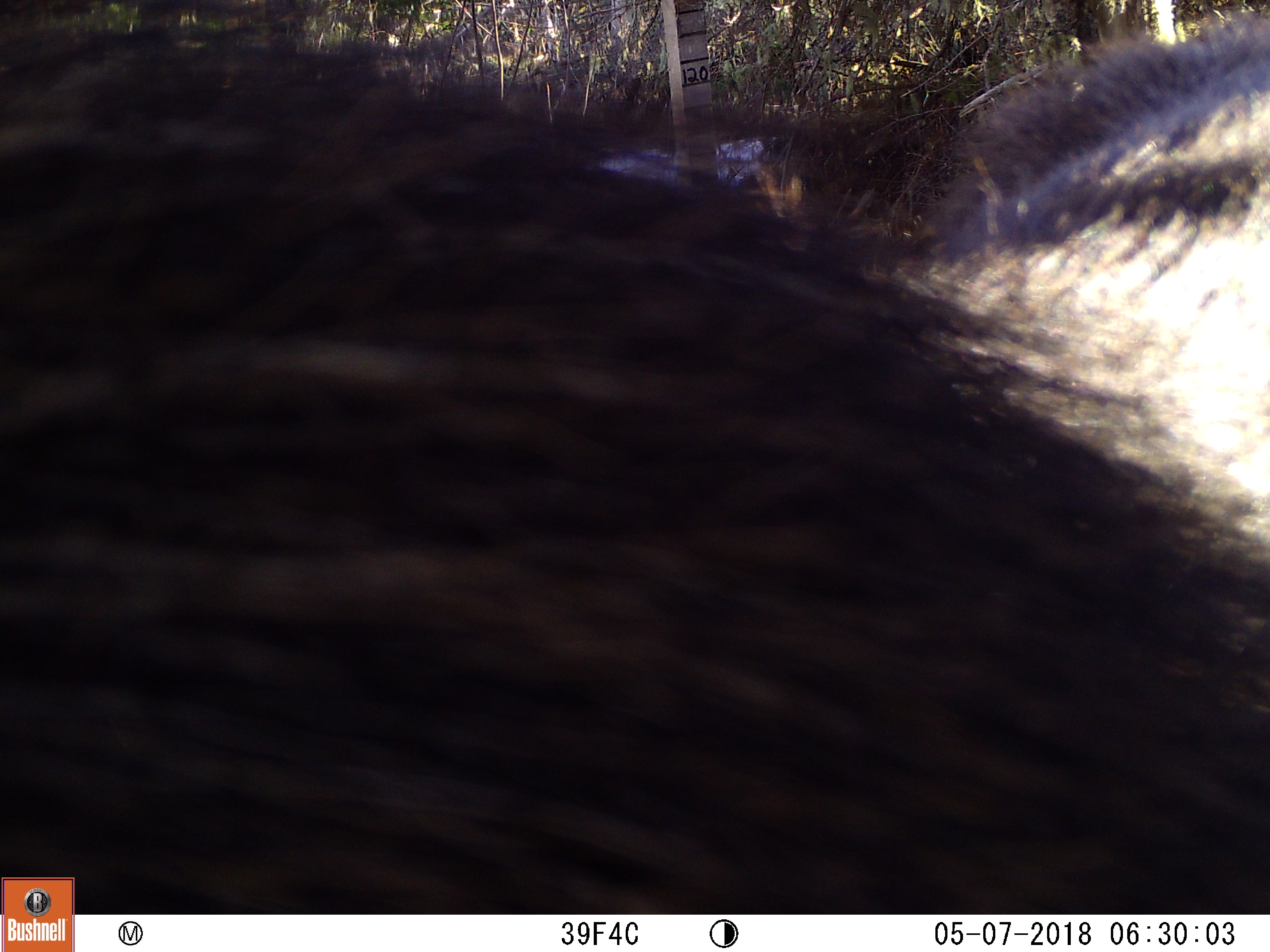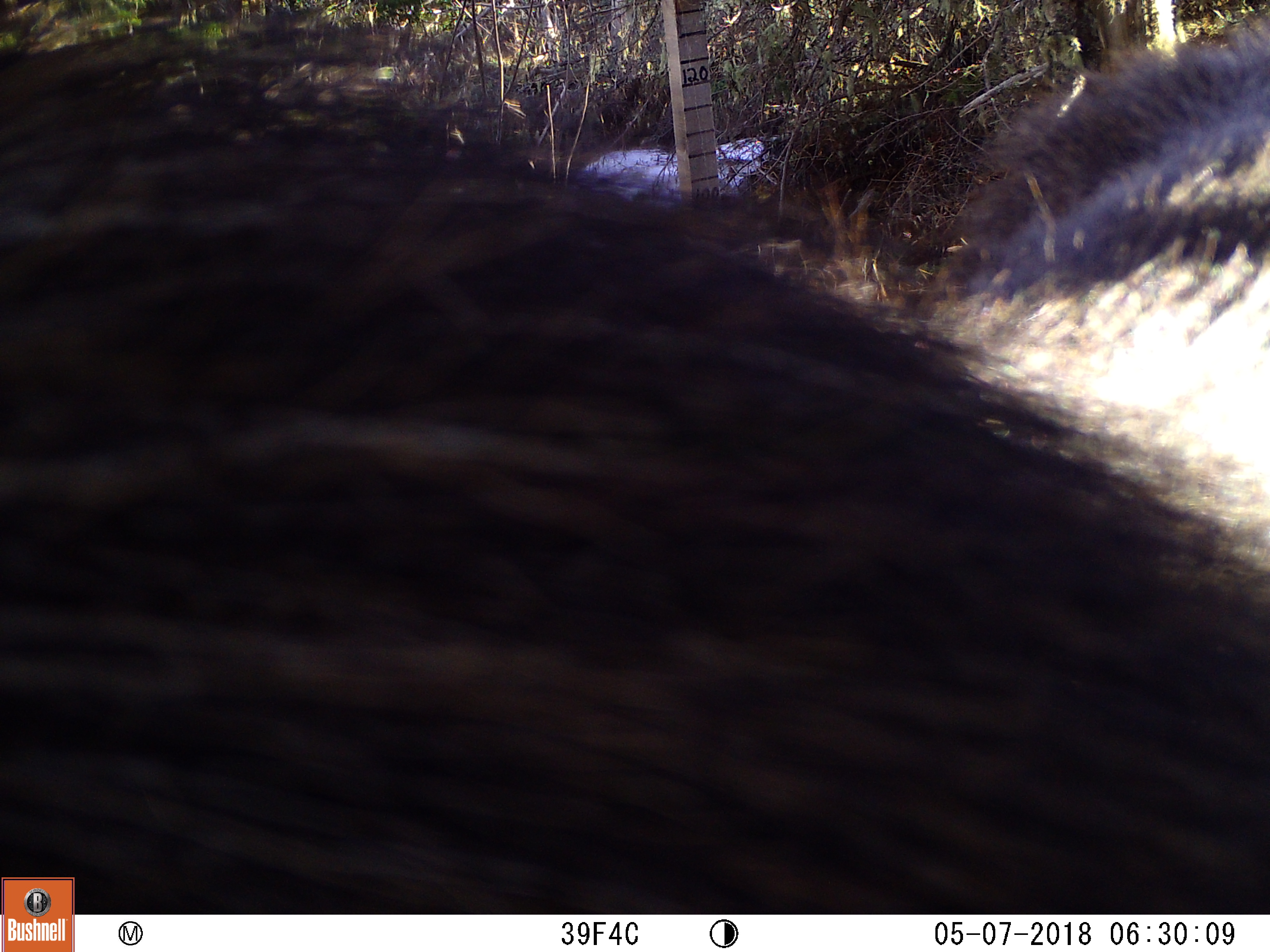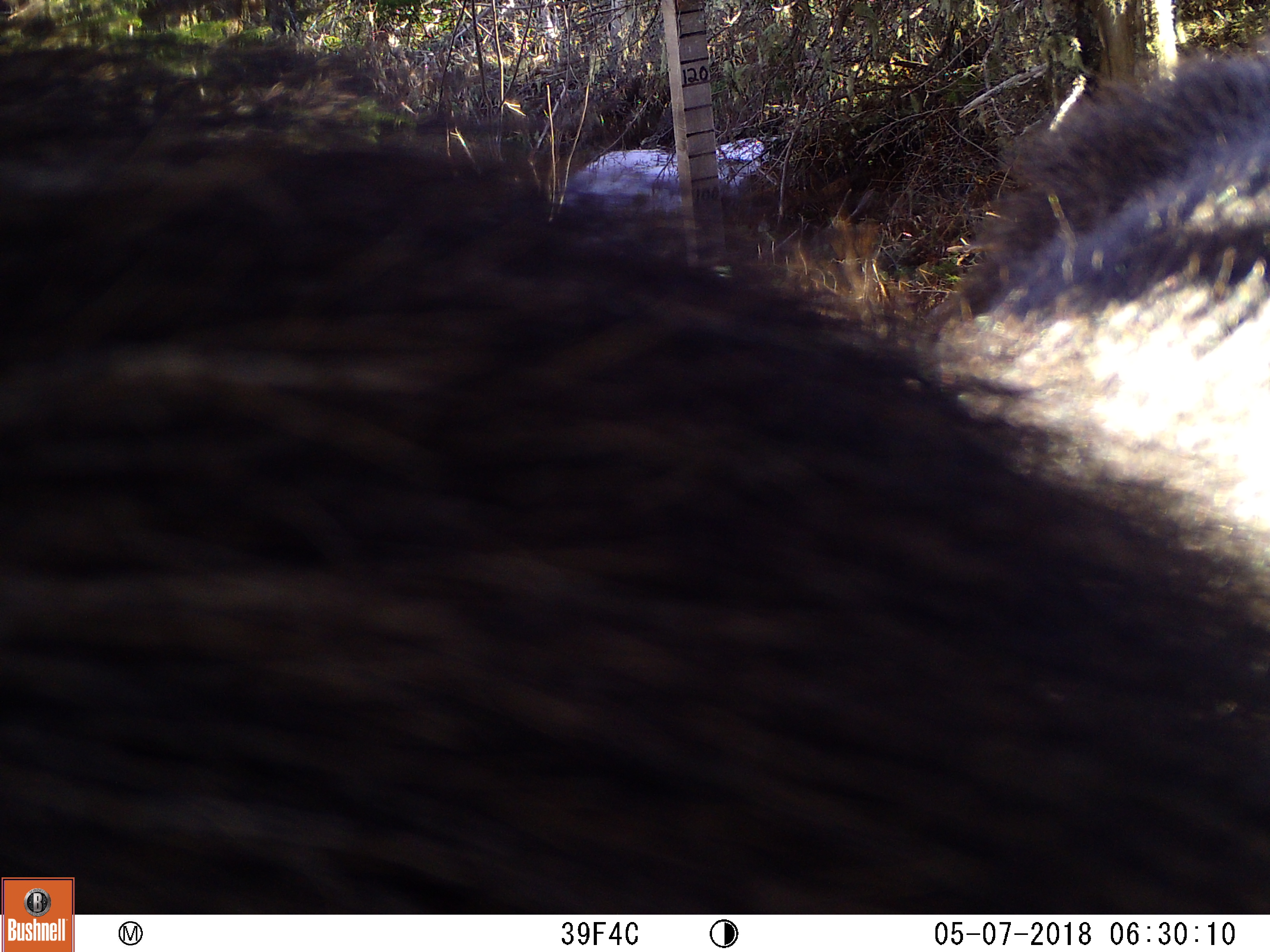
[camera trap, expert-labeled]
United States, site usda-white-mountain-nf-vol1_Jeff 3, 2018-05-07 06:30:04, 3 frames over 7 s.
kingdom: Animalia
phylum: Chordata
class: Mammalia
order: Artiodactyla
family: Cervidae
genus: Alces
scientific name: Alces alces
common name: moose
Moose (Alces alces).